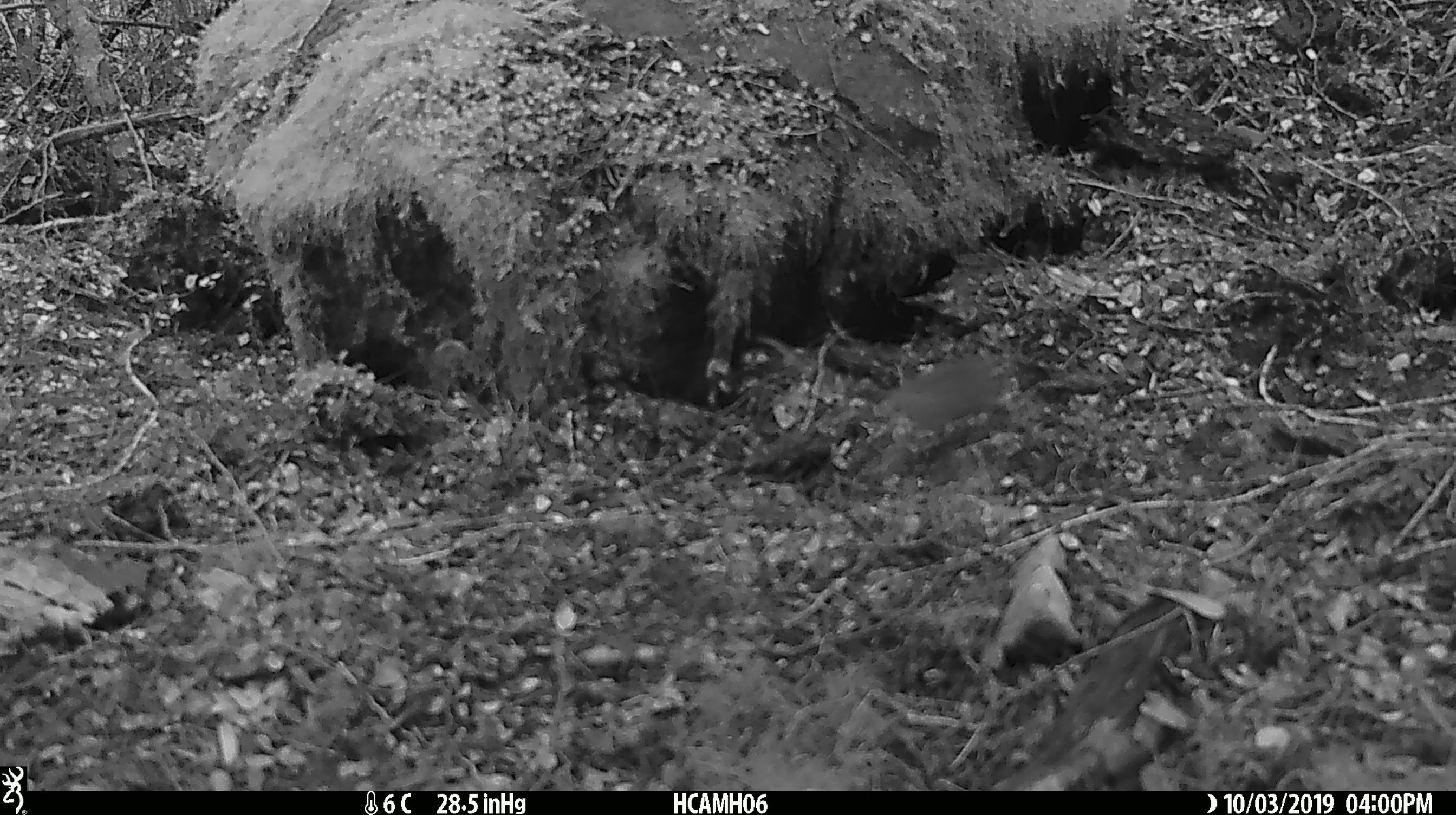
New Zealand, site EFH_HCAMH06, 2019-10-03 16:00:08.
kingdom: Animalia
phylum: Chordata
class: Mammalia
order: Rodentia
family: Muridae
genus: Mus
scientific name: Mus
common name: mouse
Mouse (Mus).